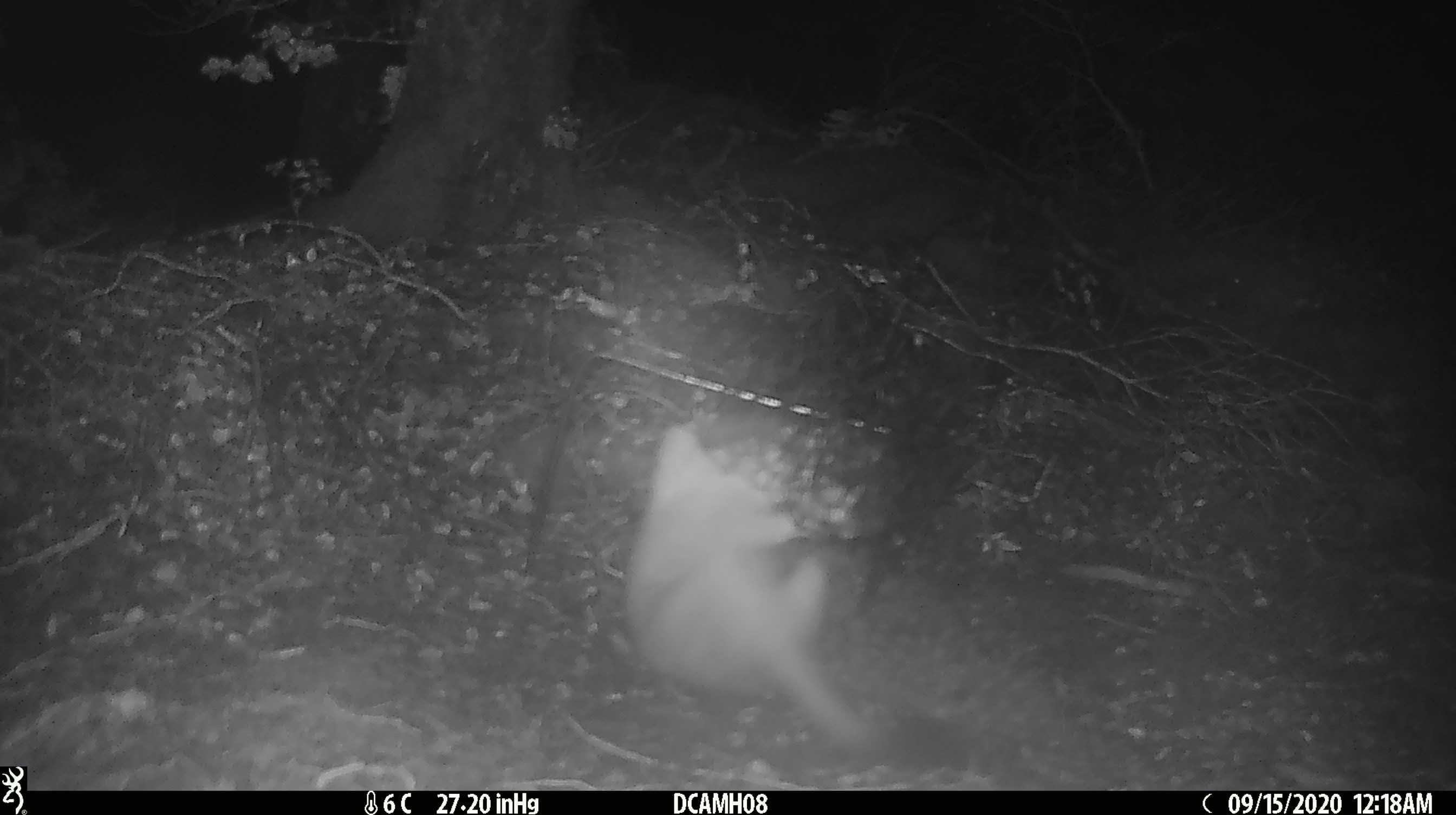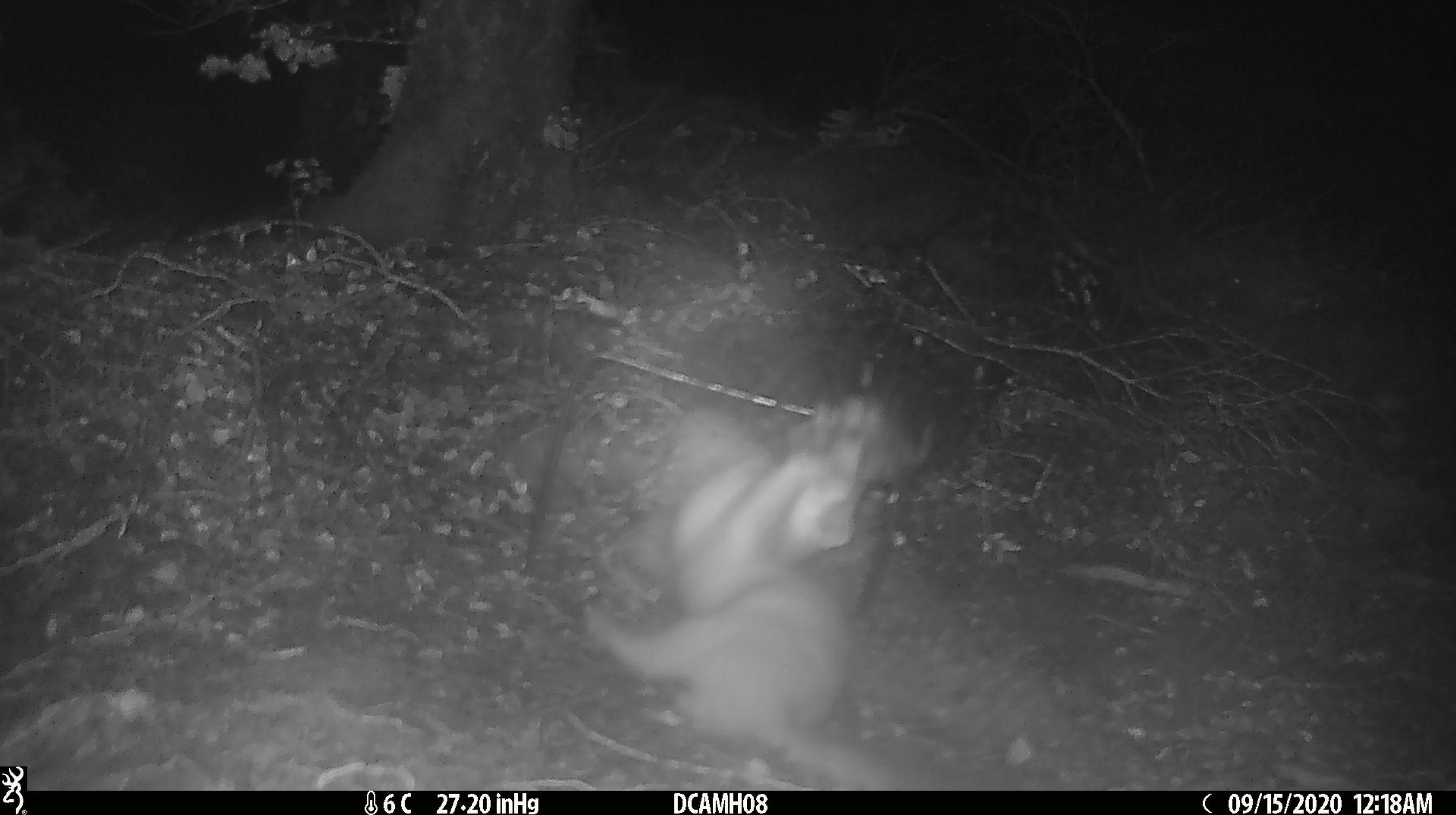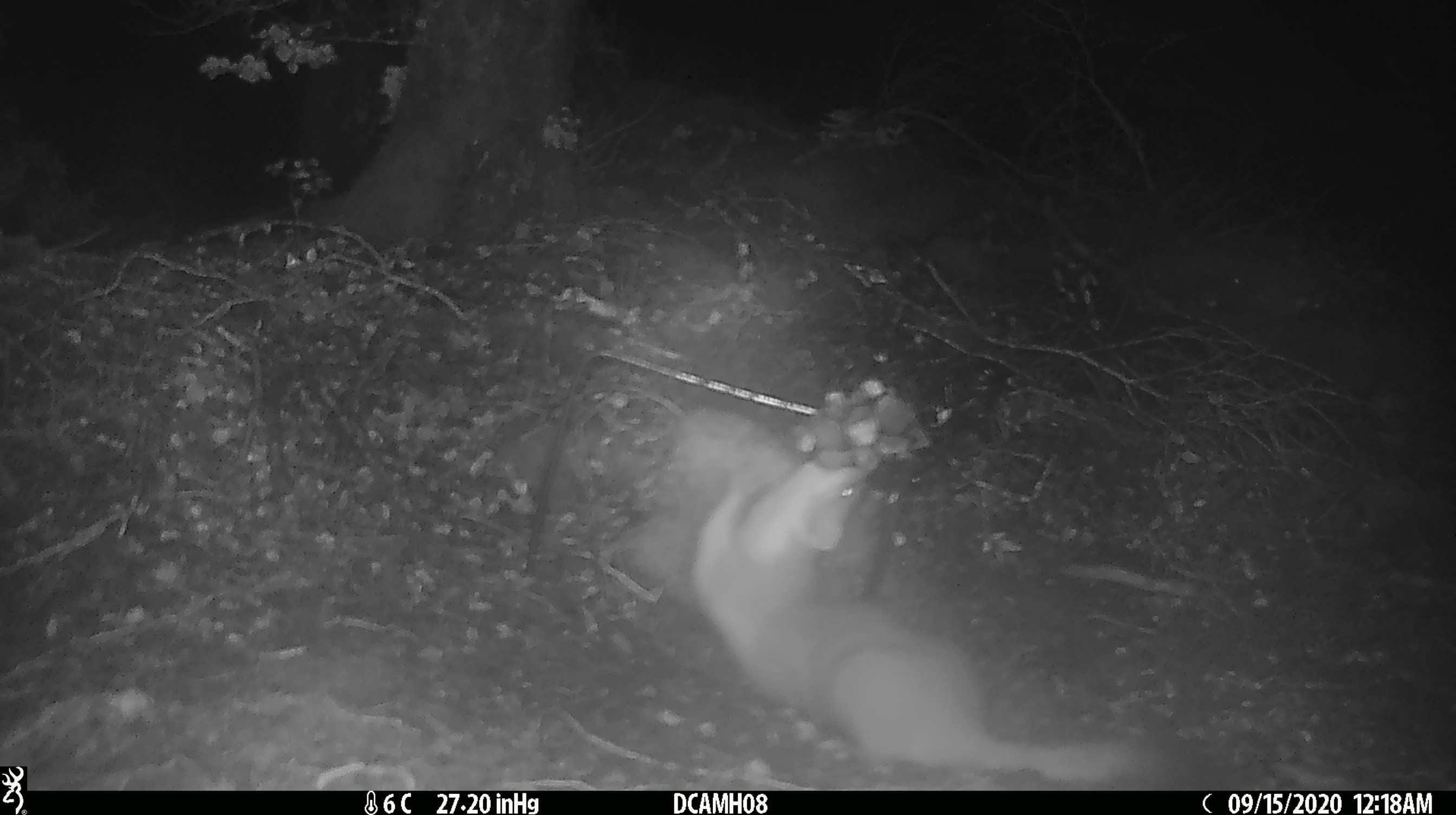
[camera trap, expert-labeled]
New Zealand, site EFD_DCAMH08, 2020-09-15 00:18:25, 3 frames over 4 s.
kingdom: Animalia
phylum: Chordata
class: Mammalia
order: Carnivora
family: Mustelidae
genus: Mustela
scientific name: Mustela erminea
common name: stoat